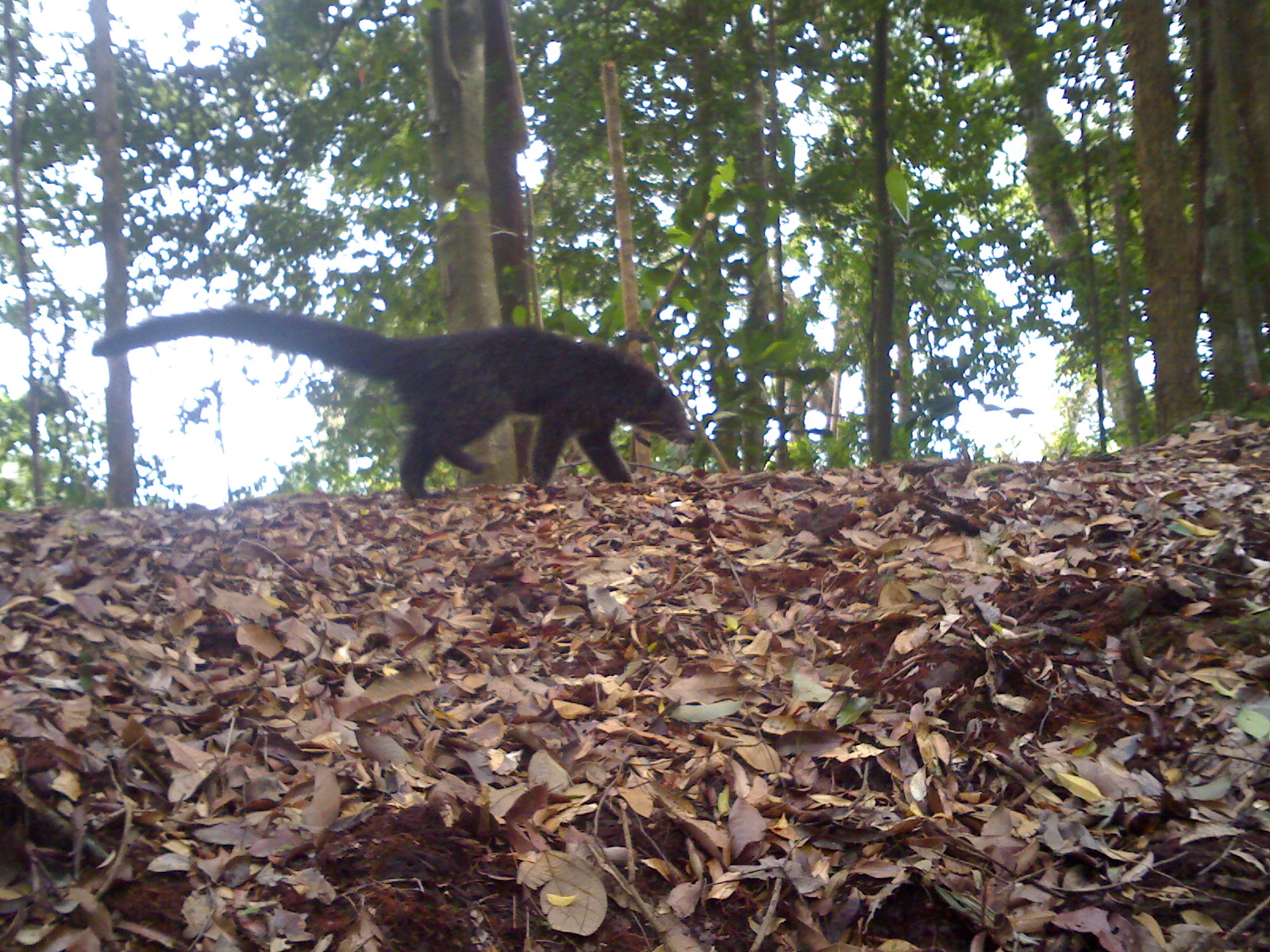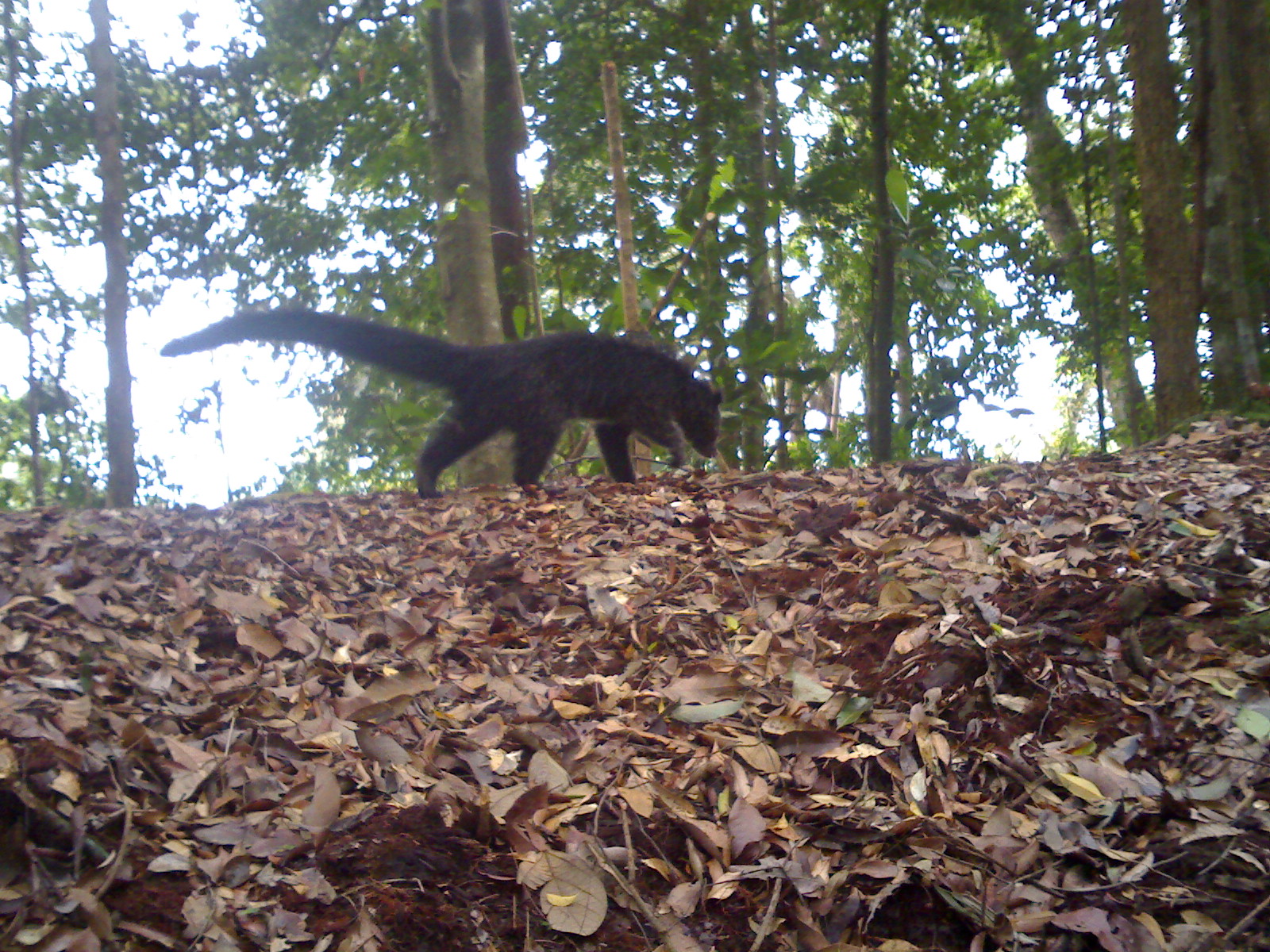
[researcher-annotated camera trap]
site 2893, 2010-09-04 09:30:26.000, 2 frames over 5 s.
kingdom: Animalia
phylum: Chordata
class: Mammalia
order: Carnivora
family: Viverridae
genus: Arctictis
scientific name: Arctictis binturong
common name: binturong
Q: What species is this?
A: Arctictis binturong (binturong).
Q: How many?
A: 1.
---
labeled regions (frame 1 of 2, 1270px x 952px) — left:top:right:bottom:
arctictis binturong: 91:307:697:500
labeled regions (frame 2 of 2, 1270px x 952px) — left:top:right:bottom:
arctictis binturong: 158:304:725:501